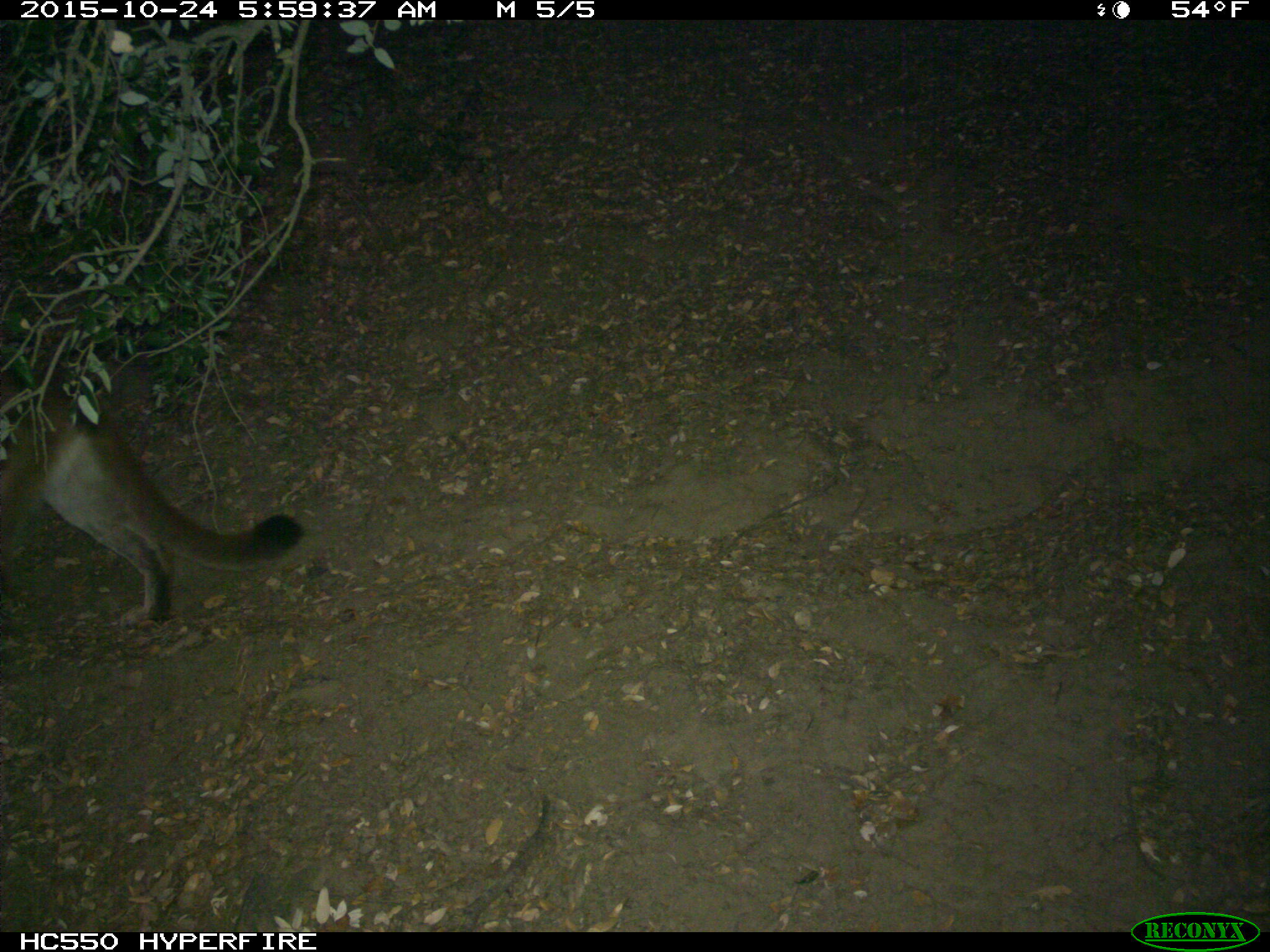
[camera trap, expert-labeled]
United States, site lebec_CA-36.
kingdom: Animalia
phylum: Chordata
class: Mammalia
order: Carnivora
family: Felidae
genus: Puma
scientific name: Puma concolor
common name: mountain lion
Puma concolor (mountain lion).